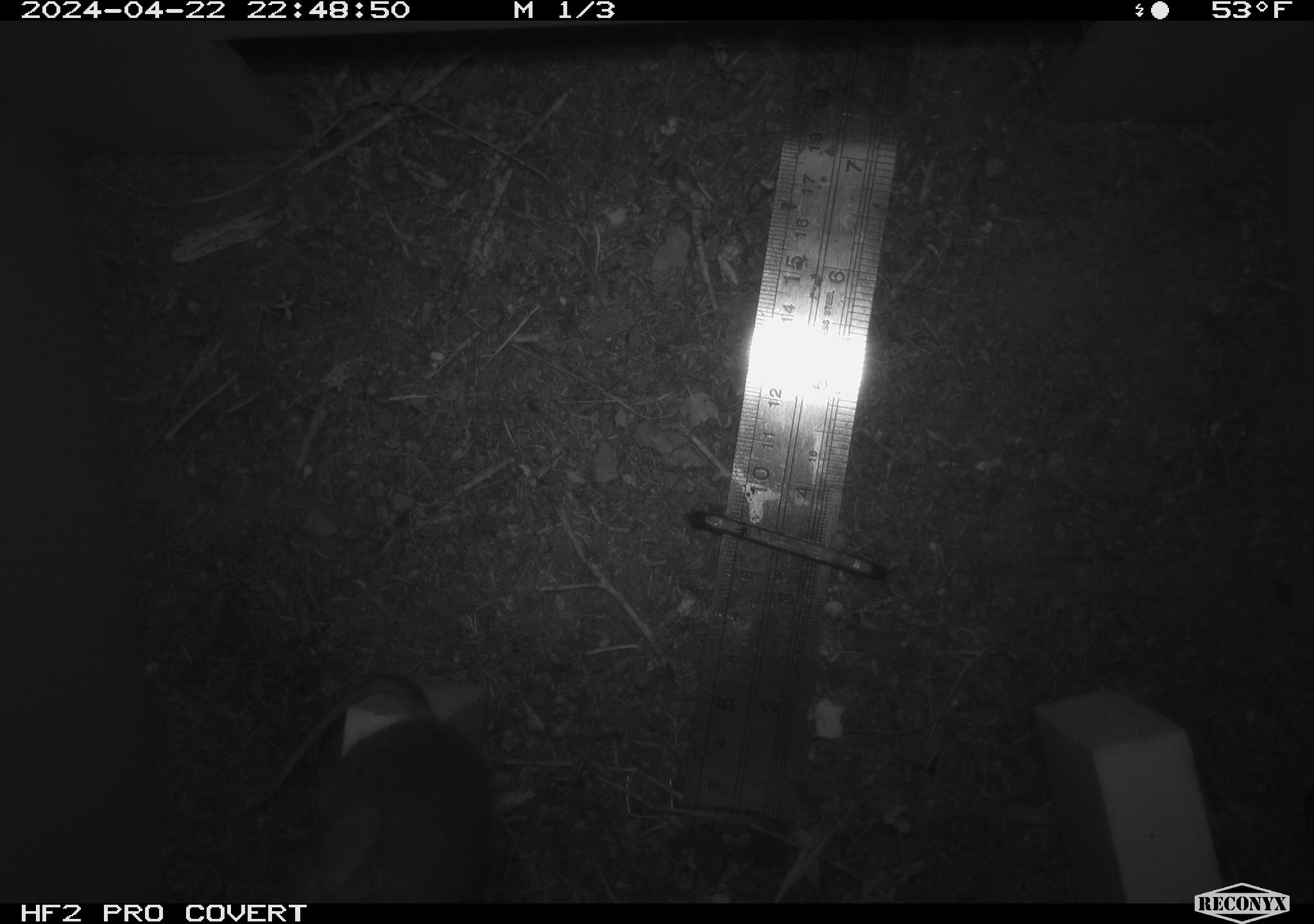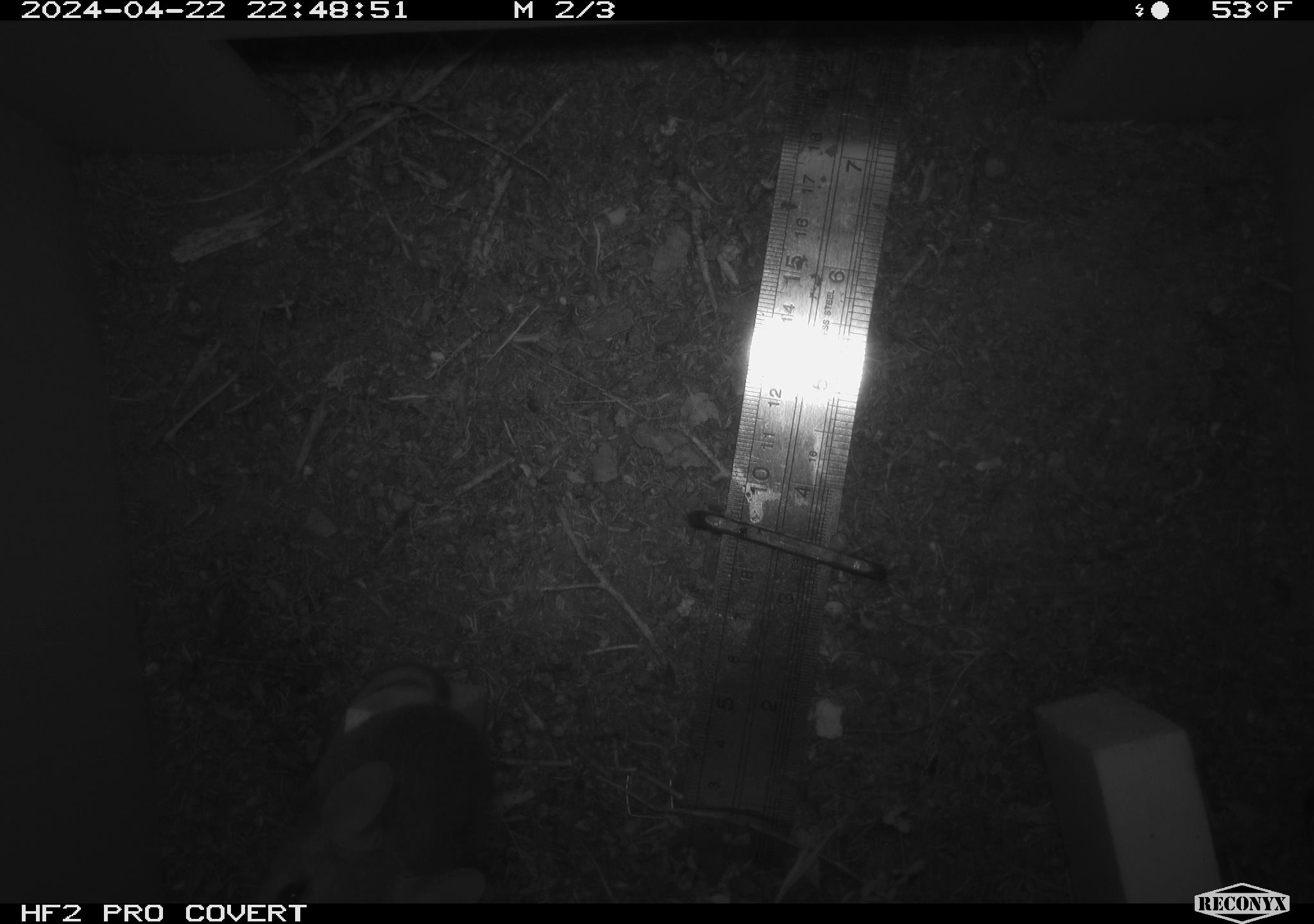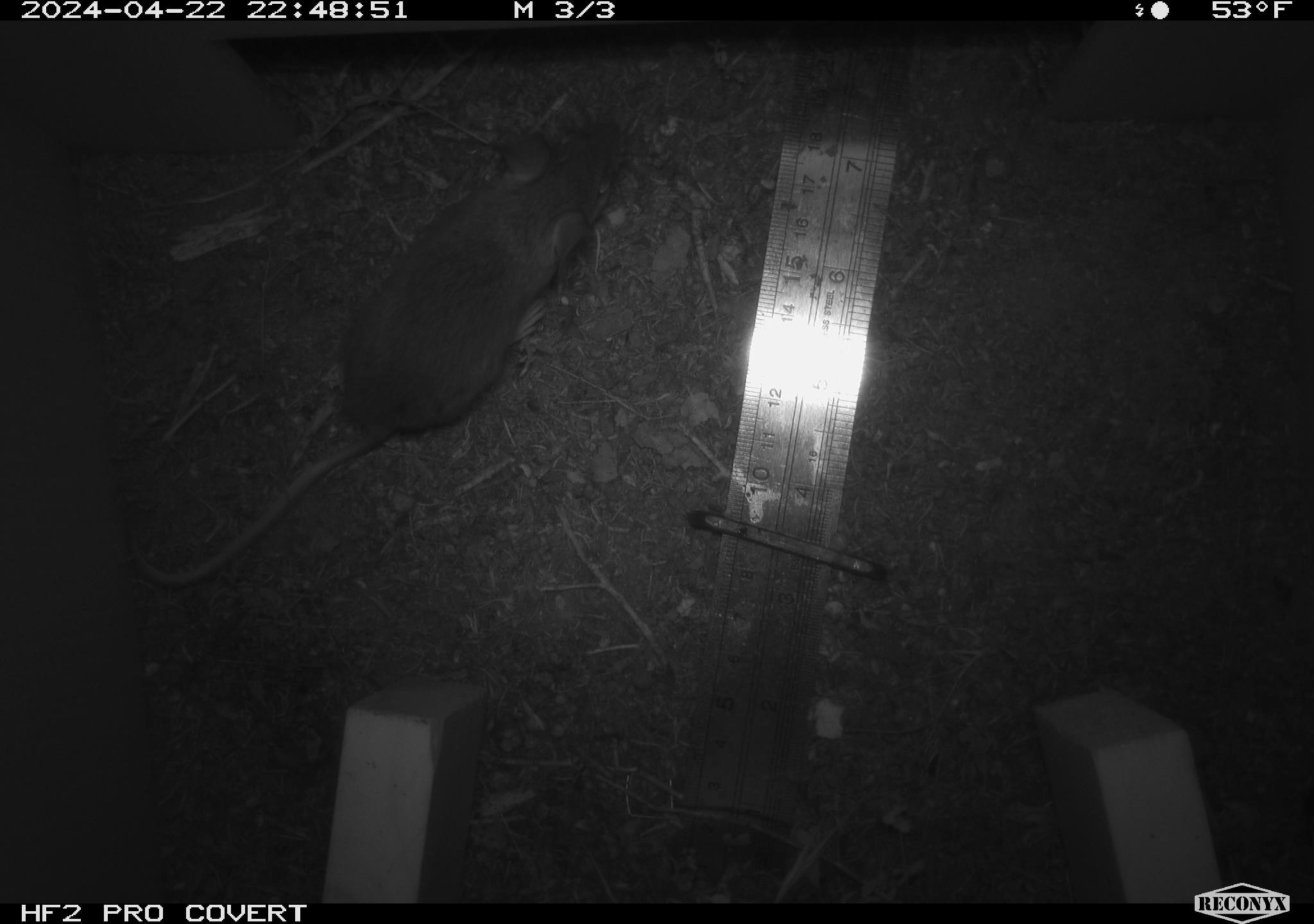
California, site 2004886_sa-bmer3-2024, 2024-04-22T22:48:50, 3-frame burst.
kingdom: Animalia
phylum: Chordata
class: Mammalia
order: Rodentia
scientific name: Rodentia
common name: mouse species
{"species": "mouse species (Rodentia)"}